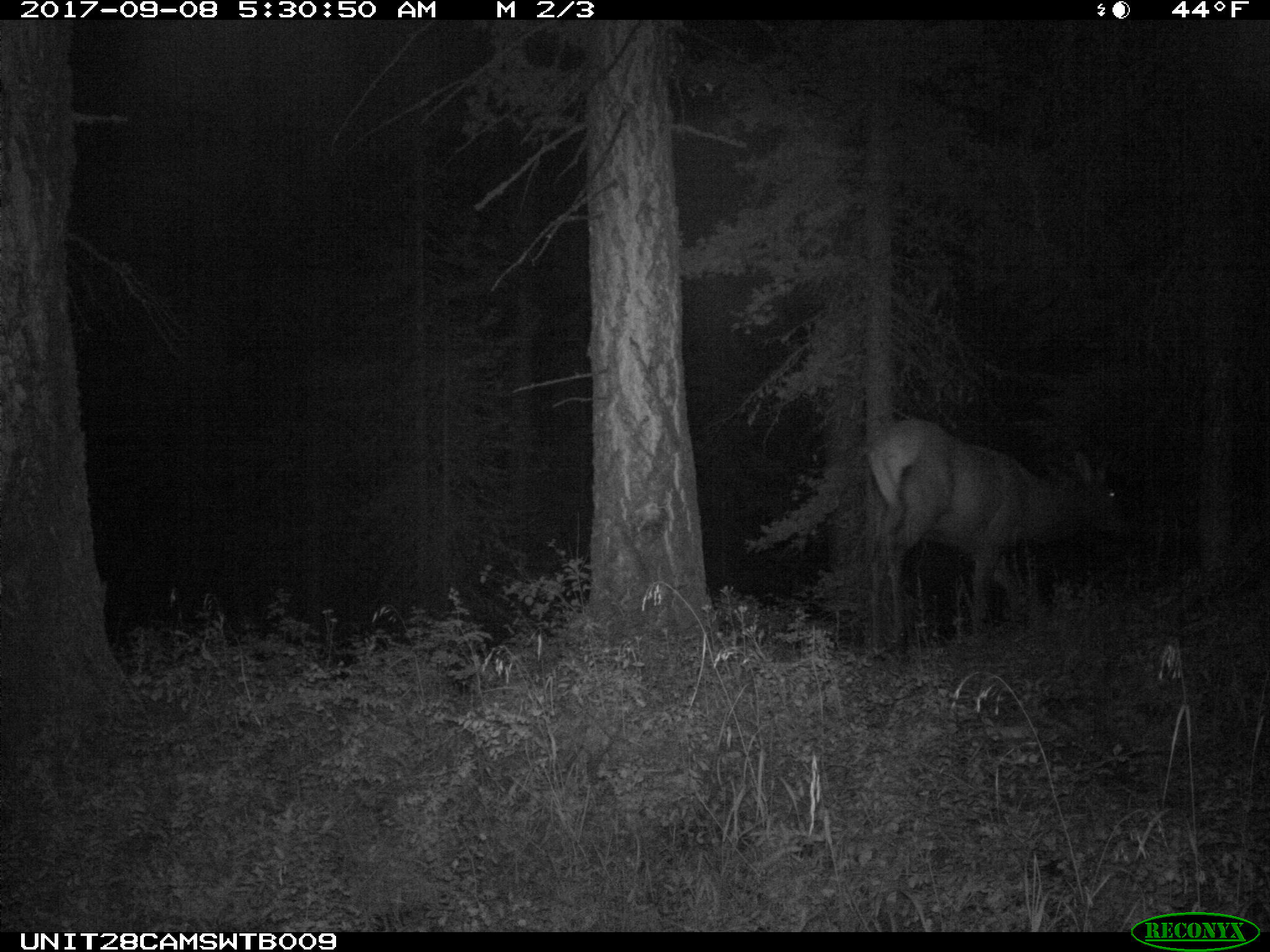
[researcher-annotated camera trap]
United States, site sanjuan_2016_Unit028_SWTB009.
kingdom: Animalia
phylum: Chordata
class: Mammalia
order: Artiodactyla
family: Cervidae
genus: Cervus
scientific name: Cervus elaphus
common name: red deer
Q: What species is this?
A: Cervus elaphus (red deer).